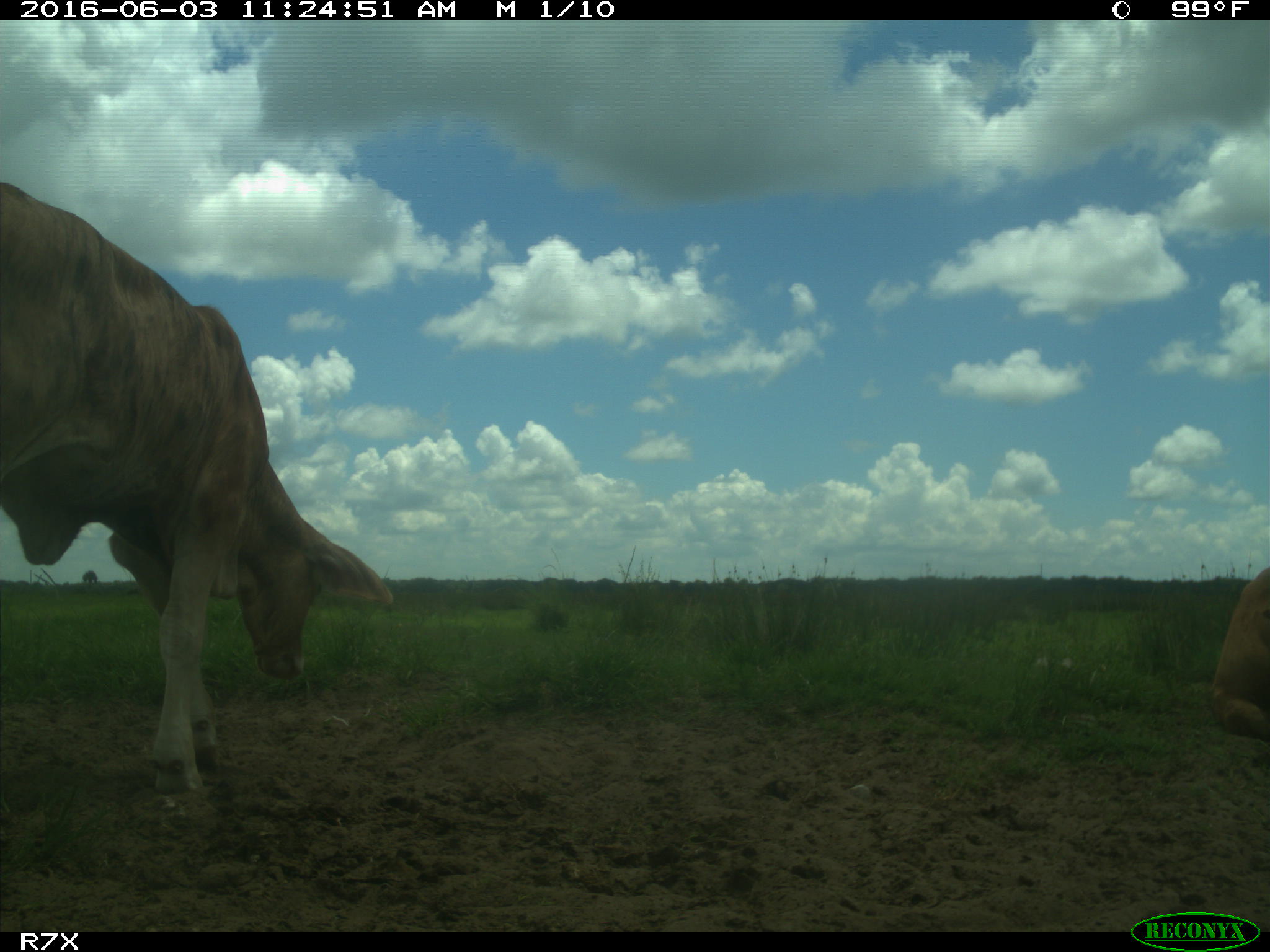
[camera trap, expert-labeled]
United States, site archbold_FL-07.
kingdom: Animalia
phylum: Chordata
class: Mammalia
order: Artiodactyla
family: Bovidae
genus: Bos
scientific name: Bos taurus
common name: domestic cow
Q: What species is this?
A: Bos taurus (domestic cow).